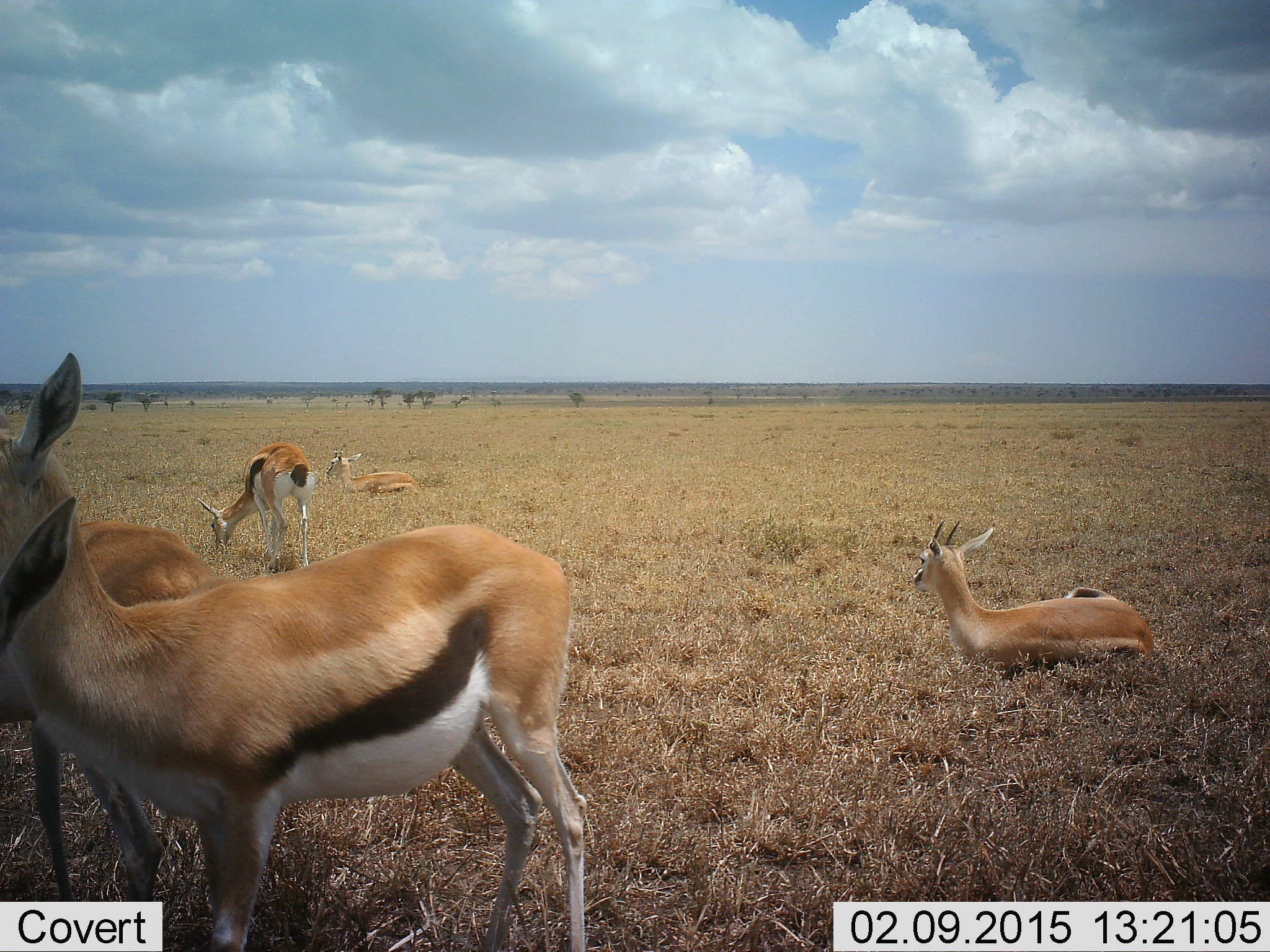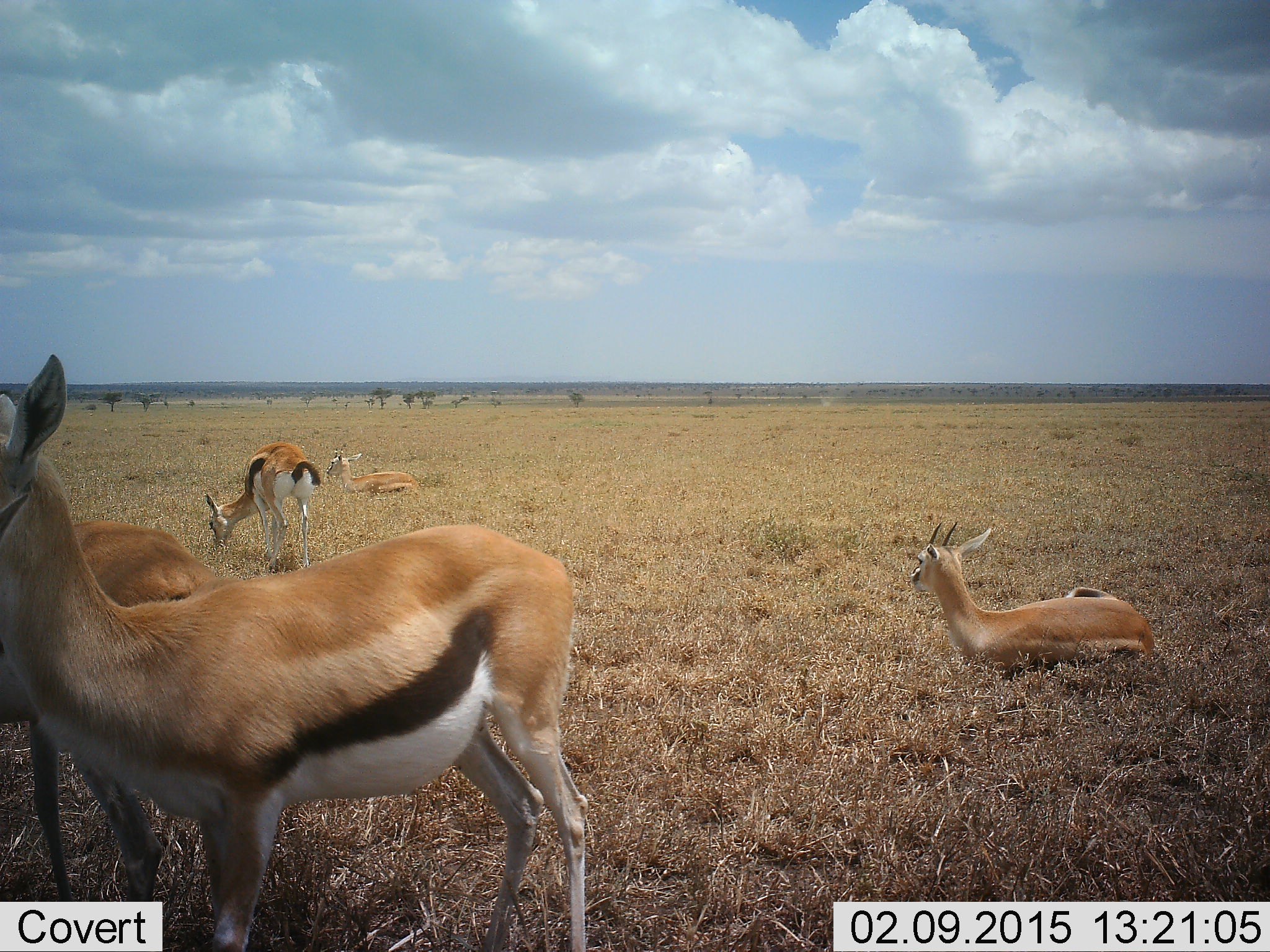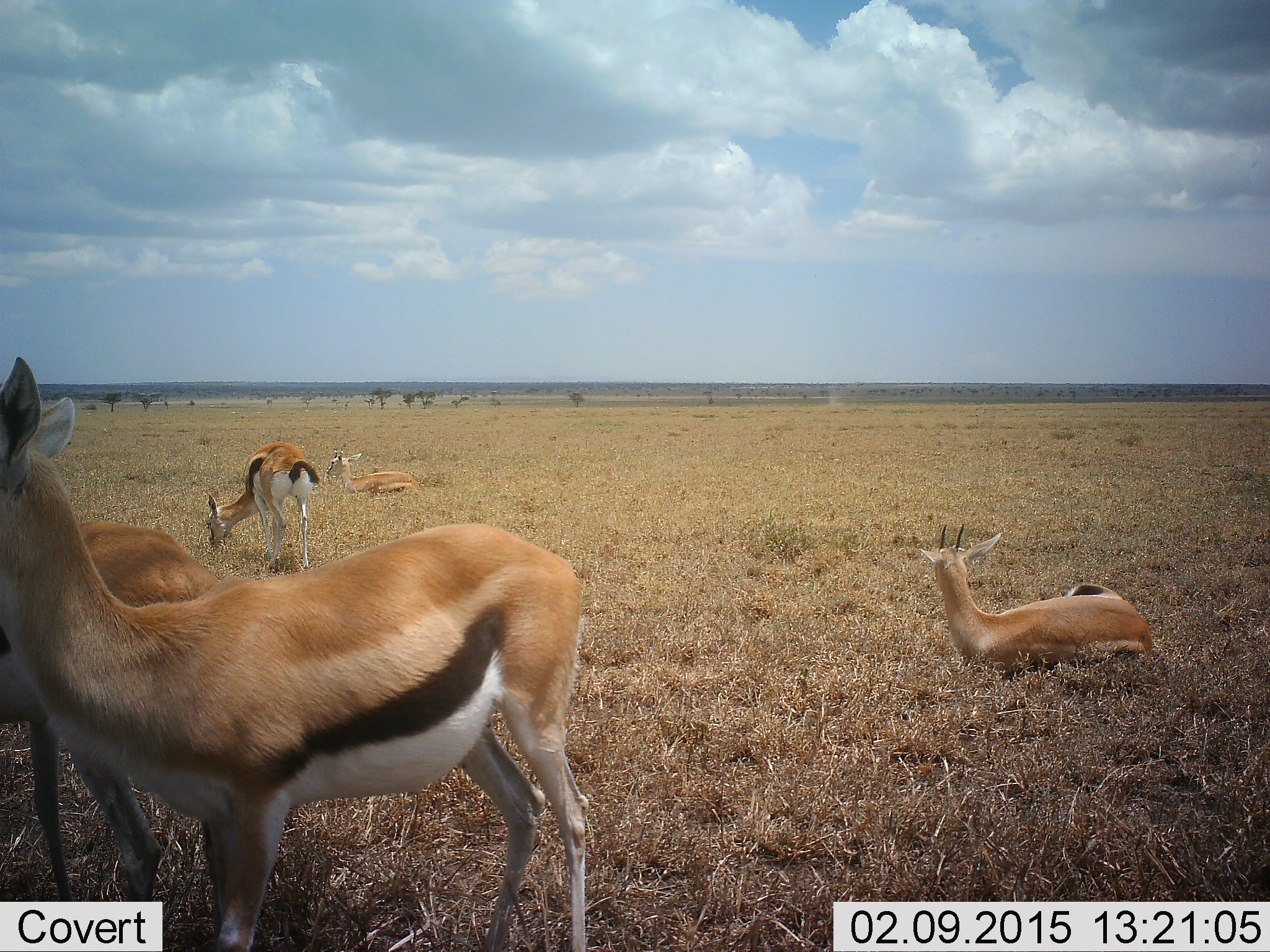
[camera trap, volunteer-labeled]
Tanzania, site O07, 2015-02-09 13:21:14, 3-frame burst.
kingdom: Animalia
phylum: Chordata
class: Mammalia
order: Artiodactyla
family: Bovidae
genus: Eudorcas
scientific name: Eudorcas thomsonii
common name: thomson's gazelle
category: gazellethomsons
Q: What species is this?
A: Gazellethomsons (thomson's gazelle) (Eudorcas thomsonii).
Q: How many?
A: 5.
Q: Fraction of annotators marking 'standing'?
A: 73%.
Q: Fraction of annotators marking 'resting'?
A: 91%.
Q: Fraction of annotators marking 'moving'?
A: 9%.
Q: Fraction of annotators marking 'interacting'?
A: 0%.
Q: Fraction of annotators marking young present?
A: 0%.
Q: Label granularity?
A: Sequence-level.